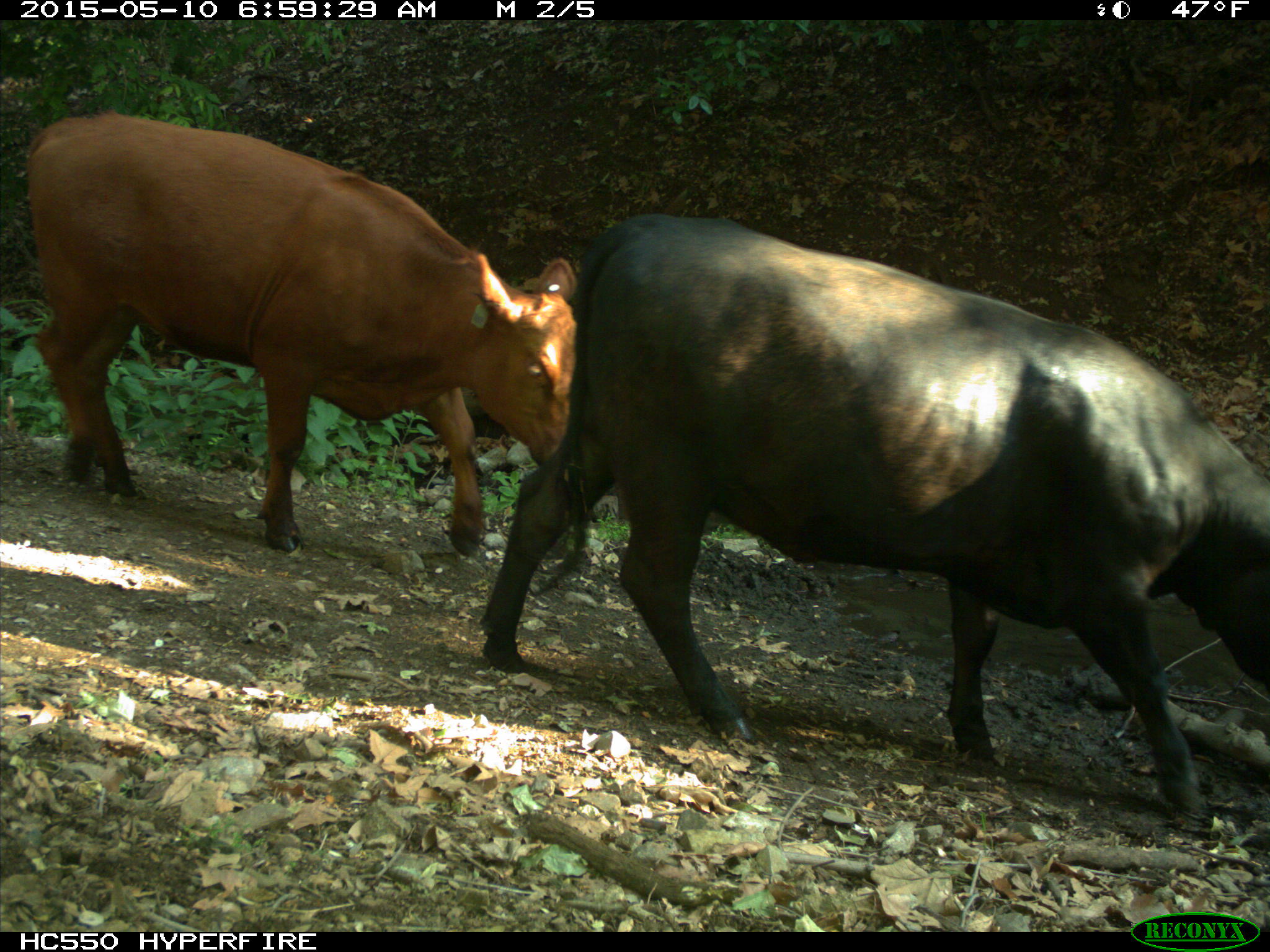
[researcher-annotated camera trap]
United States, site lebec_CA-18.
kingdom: Animalia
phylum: Chordata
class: Mammalia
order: Artiodactyla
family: Bovidae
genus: Bos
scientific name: Bos taurus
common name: domestic cow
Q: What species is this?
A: Bos taurus (domestic cow).